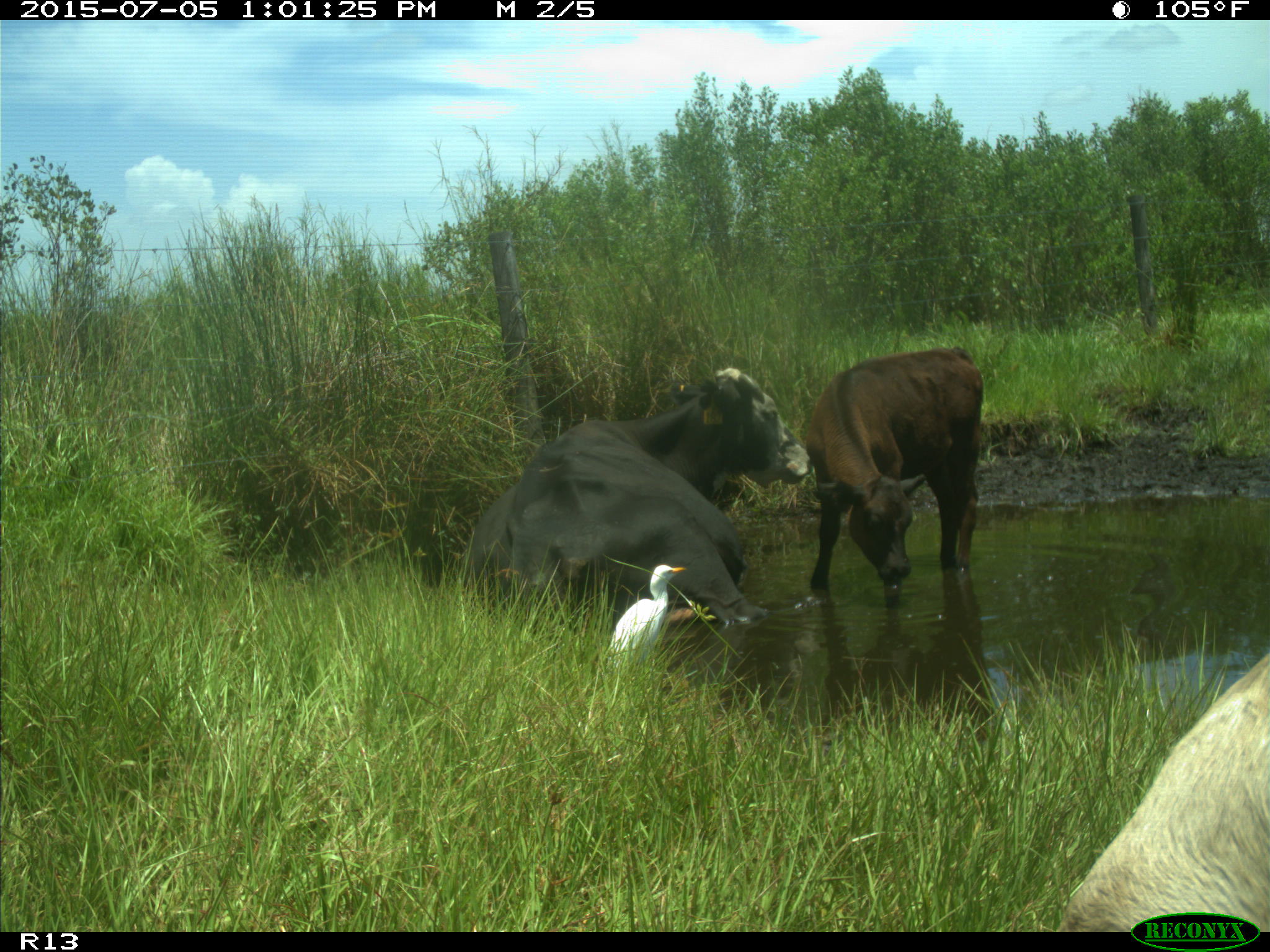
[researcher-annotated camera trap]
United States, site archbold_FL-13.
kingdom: Animalia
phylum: Chordata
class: Mammalia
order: Artiodactyla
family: Bovidae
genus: Bos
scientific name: Bos taurus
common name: domestic cow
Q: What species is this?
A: Bos taurus (domestic cow).